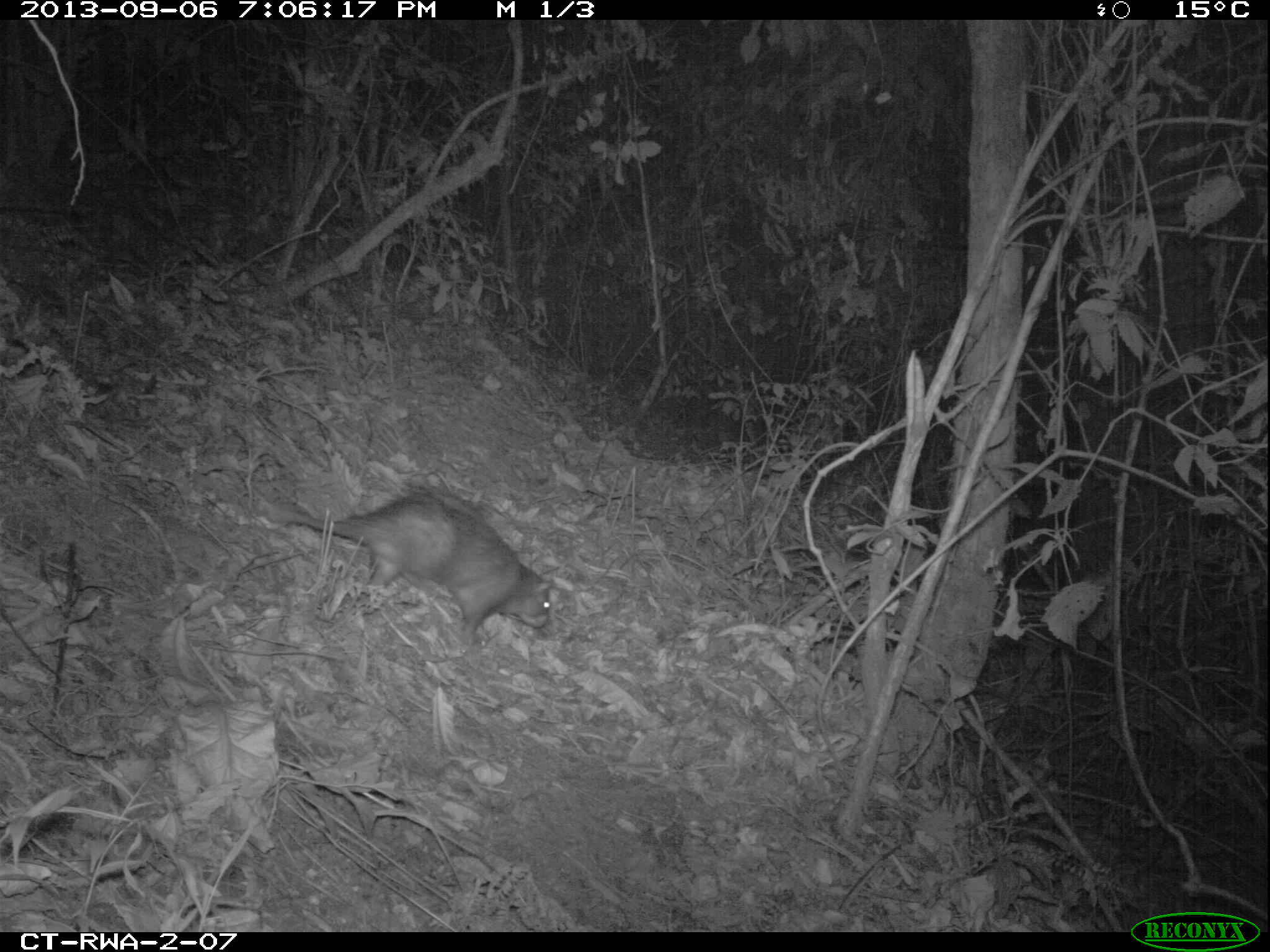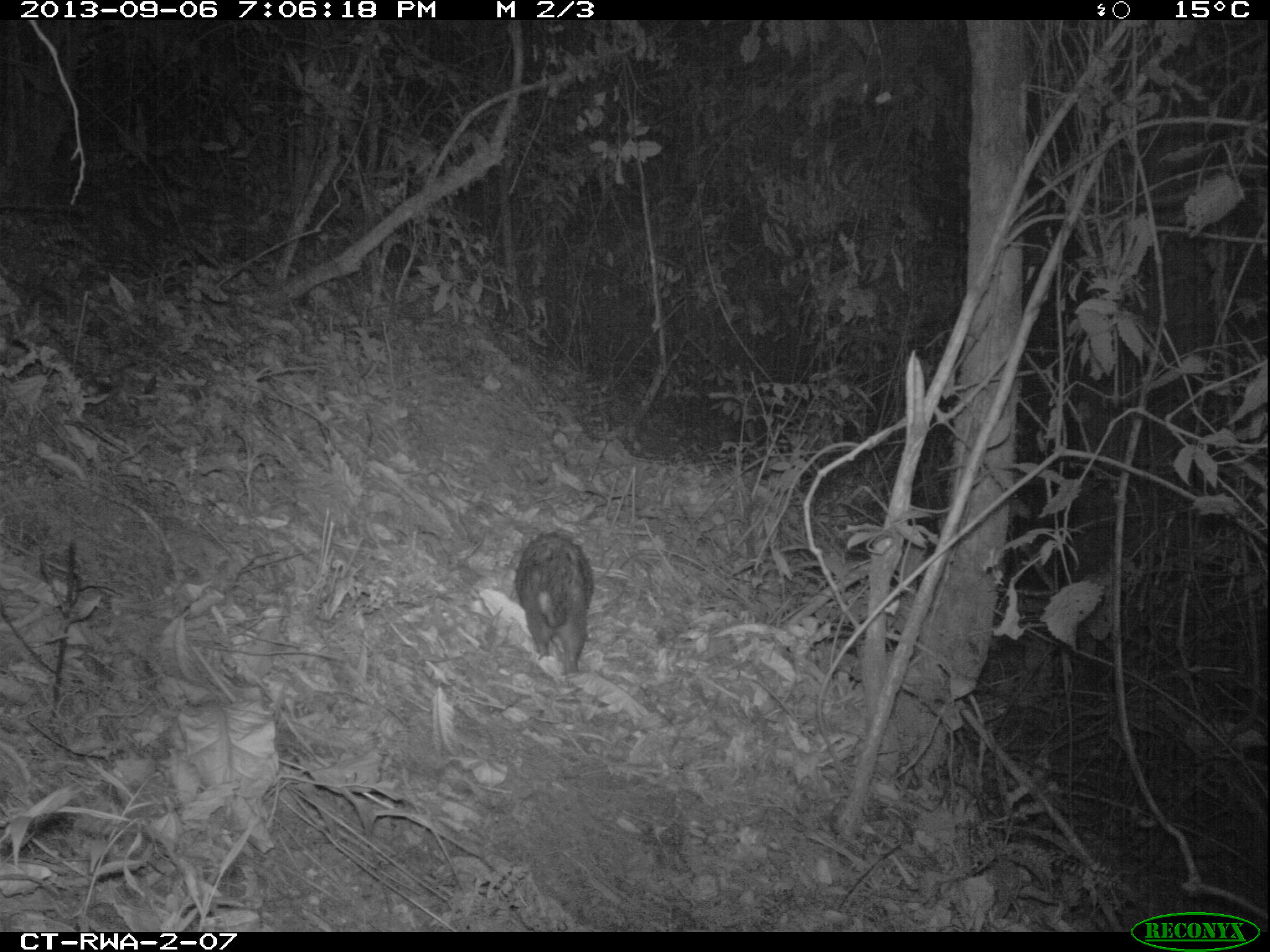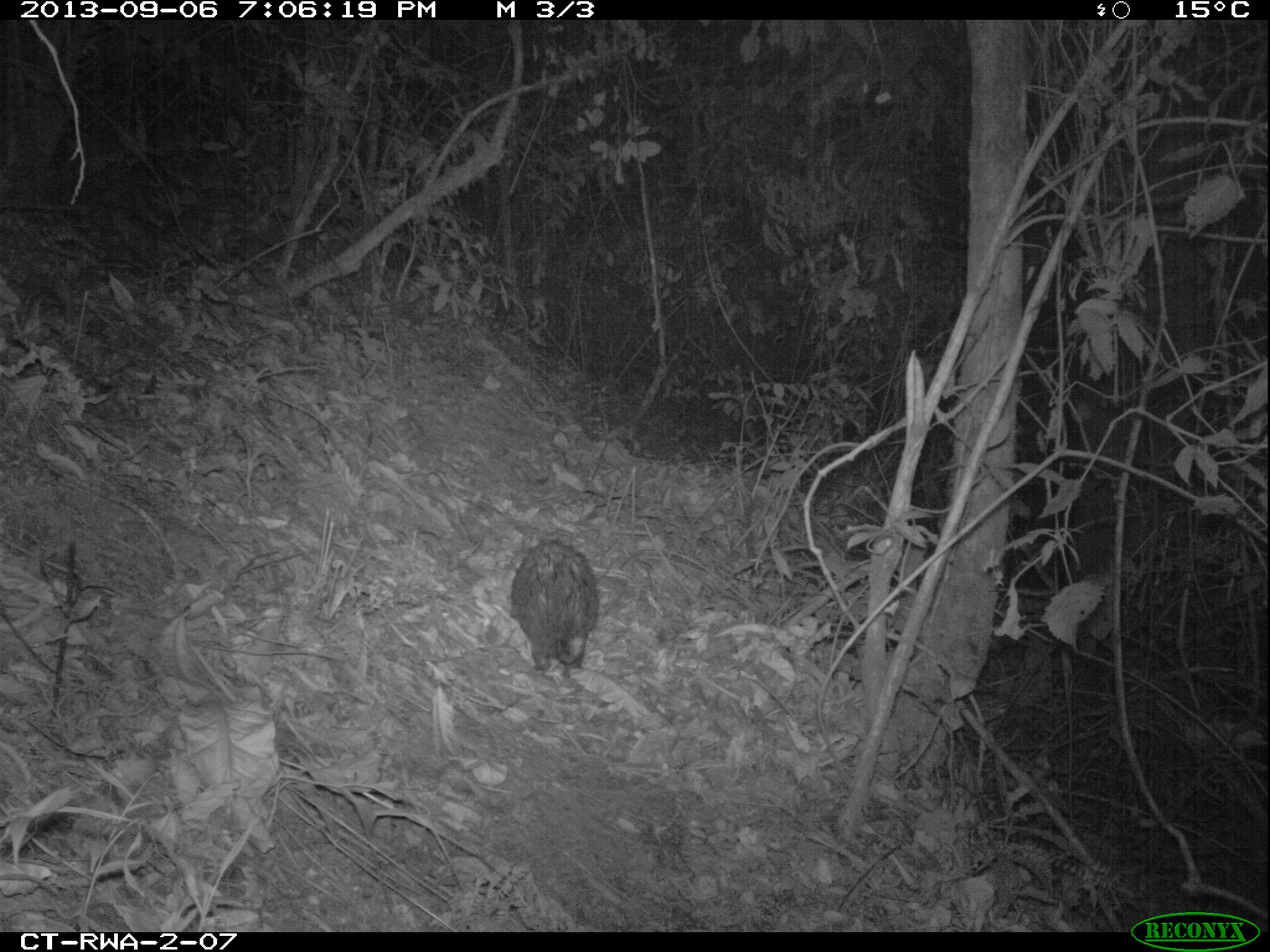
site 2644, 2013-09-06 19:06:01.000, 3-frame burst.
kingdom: Animalia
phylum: Chordata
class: Mammalia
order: Rodentia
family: Hystricidae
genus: Atherurus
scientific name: Atherurus africanus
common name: african brush-tailed porcupine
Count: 1.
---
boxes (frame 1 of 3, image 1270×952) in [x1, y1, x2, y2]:
atherurus africanus: [265, 487, 553, 645]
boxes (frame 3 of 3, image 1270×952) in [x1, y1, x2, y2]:
atherurus africanus: [508, 538, 600, 671]